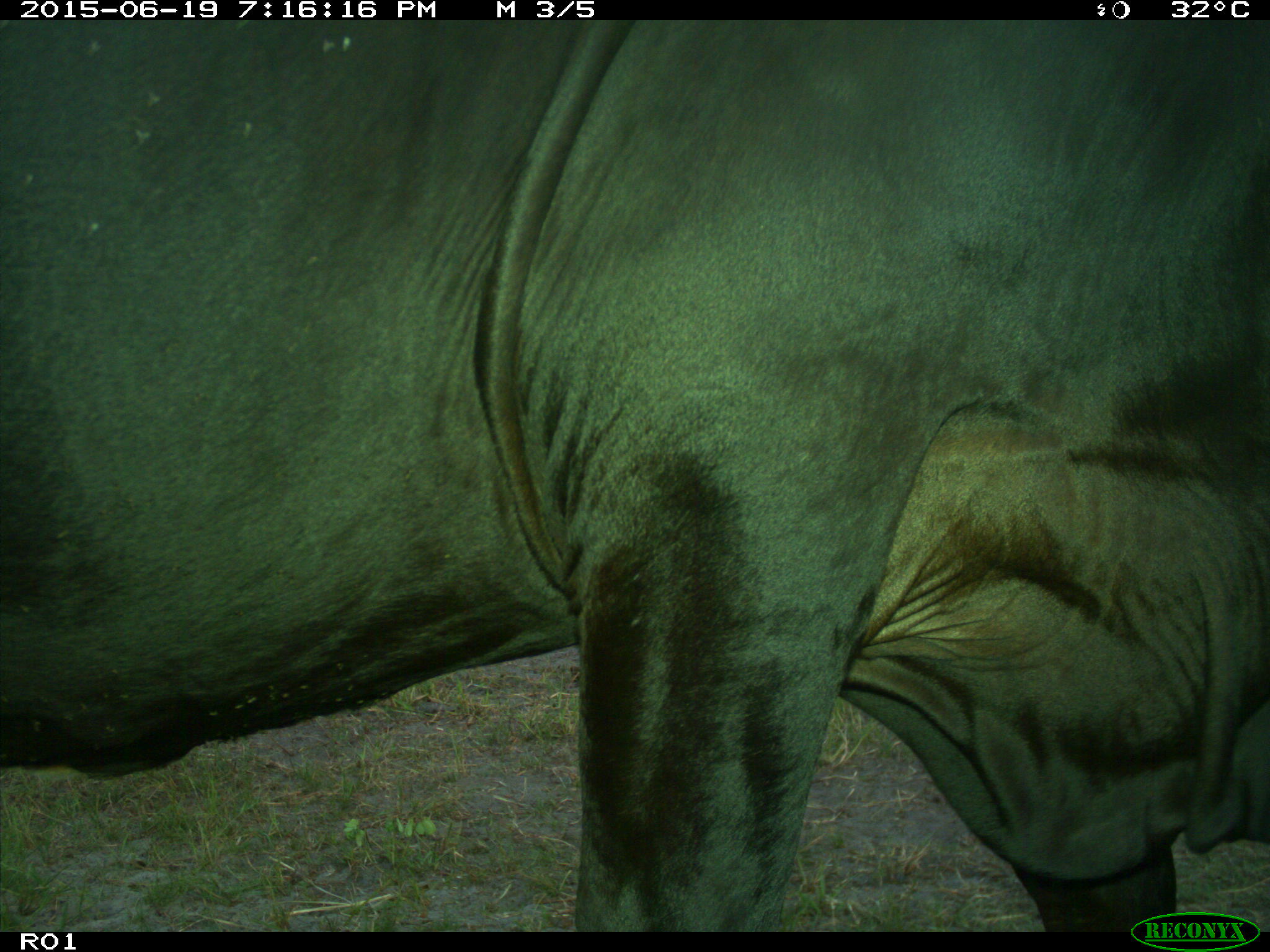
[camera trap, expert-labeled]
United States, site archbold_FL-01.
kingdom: Animalia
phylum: Chordata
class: Mammalia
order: Artiodactyla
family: Bovidae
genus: Bos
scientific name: Bos taurus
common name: domestic cow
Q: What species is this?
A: Bos taurus (domestic cow).